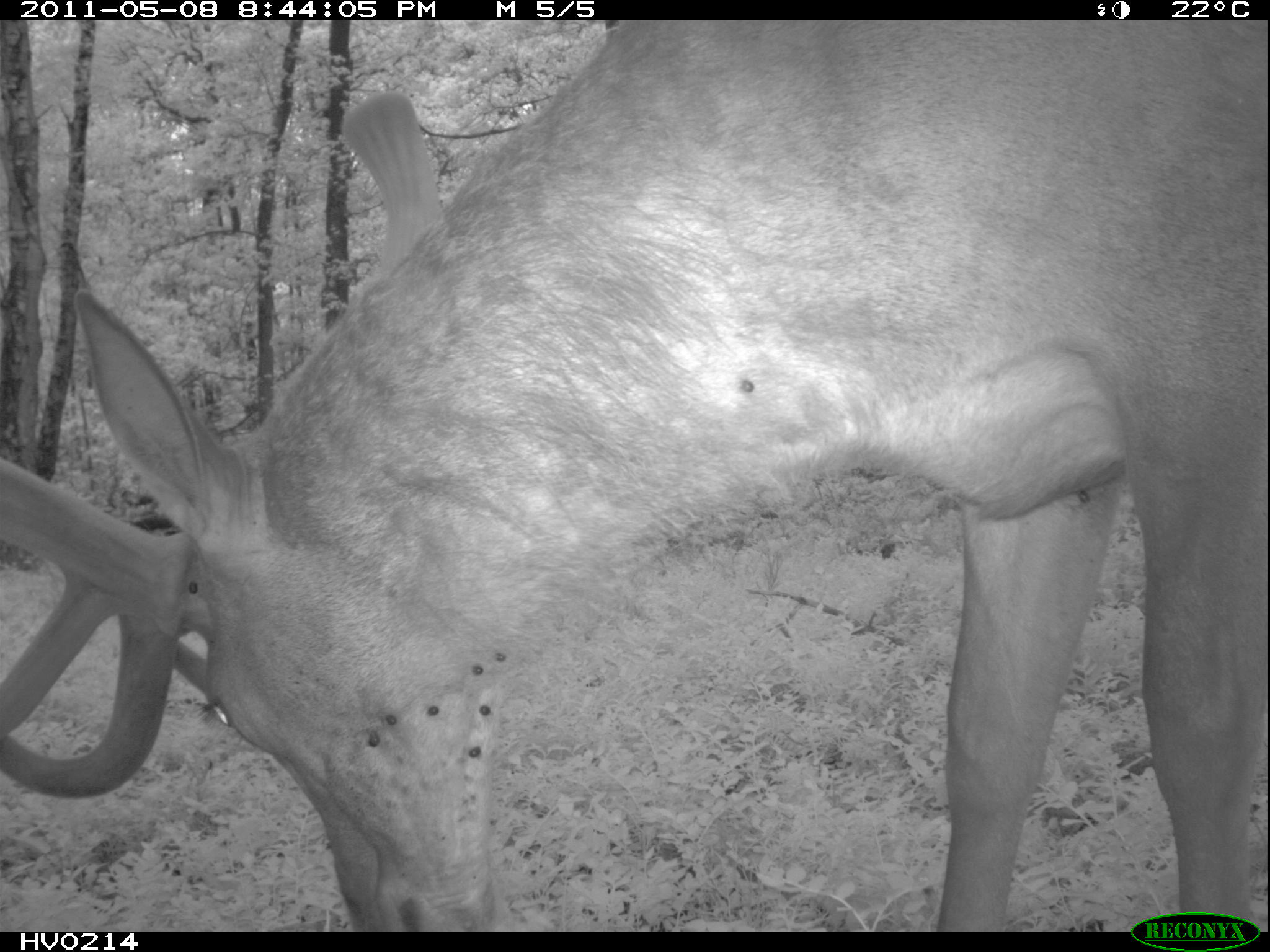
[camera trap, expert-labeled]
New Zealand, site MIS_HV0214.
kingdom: Animalia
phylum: Chordata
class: Mammalia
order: Artiodactyla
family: Cervidae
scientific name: Cervidae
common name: deer